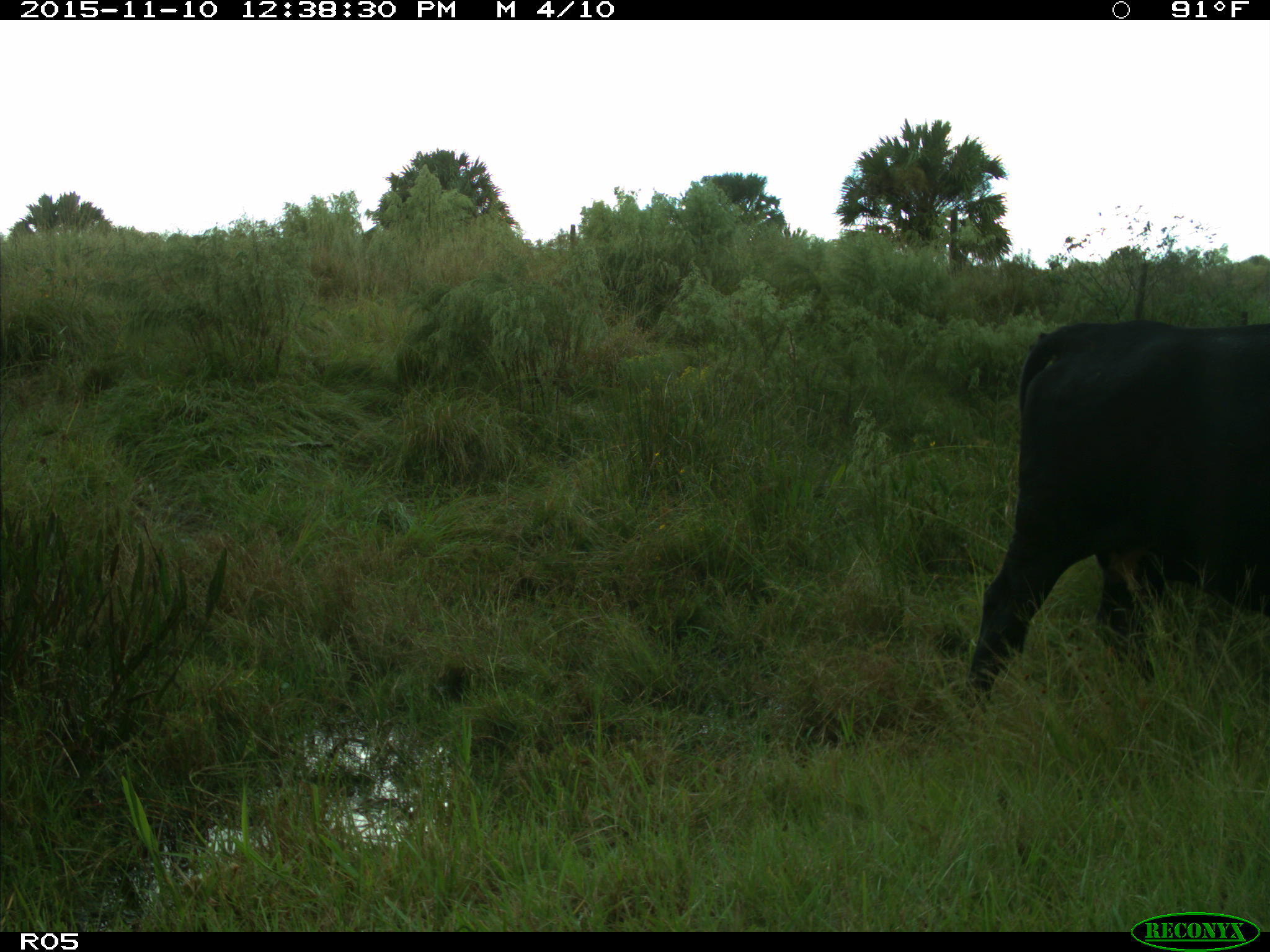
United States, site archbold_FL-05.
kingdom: Animalia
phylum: Chordata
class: Mammalia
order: Artiodactyla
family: Bovidae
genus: Bos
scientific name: Bos taurus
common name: domestic cow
Bos taurus (domestic cow).